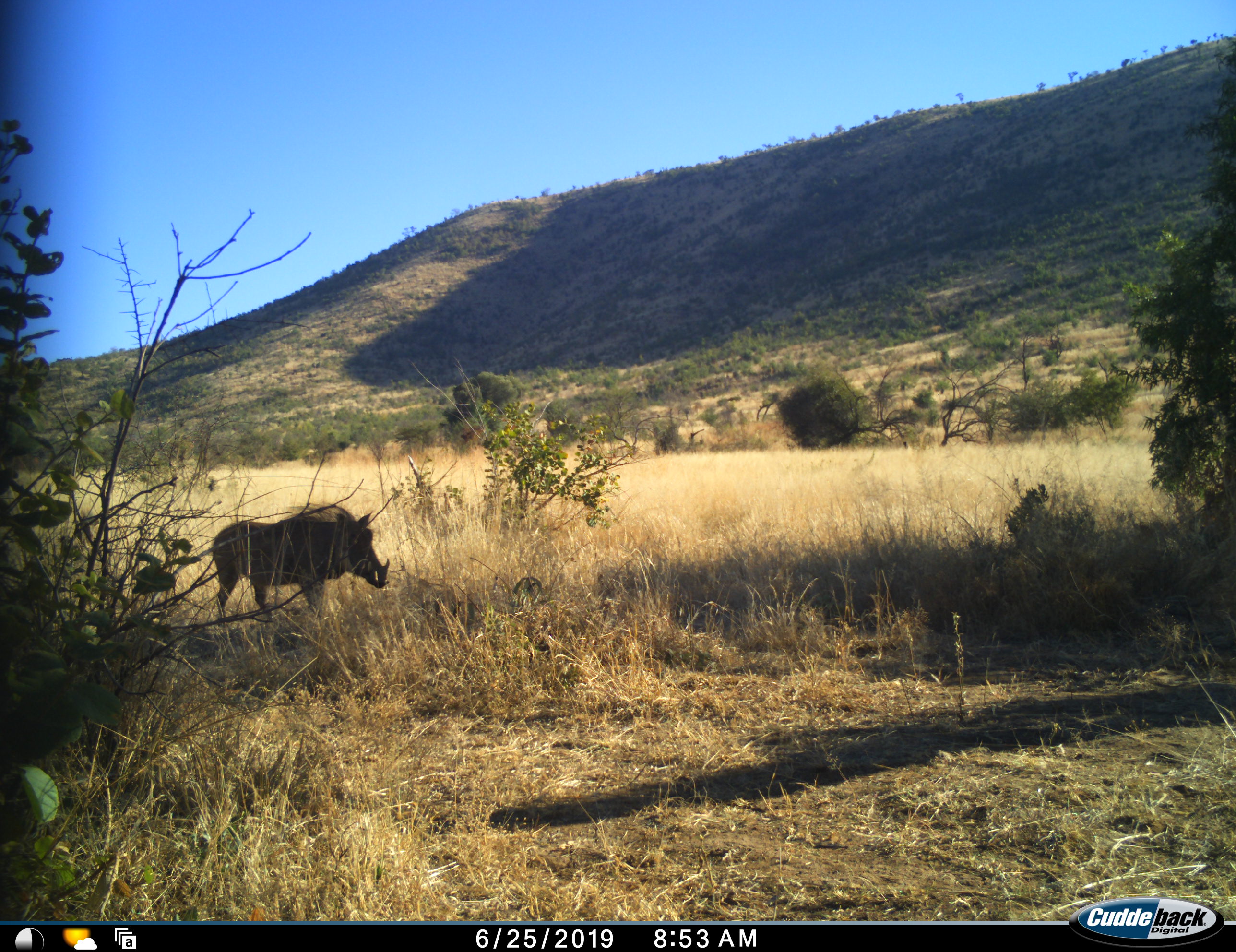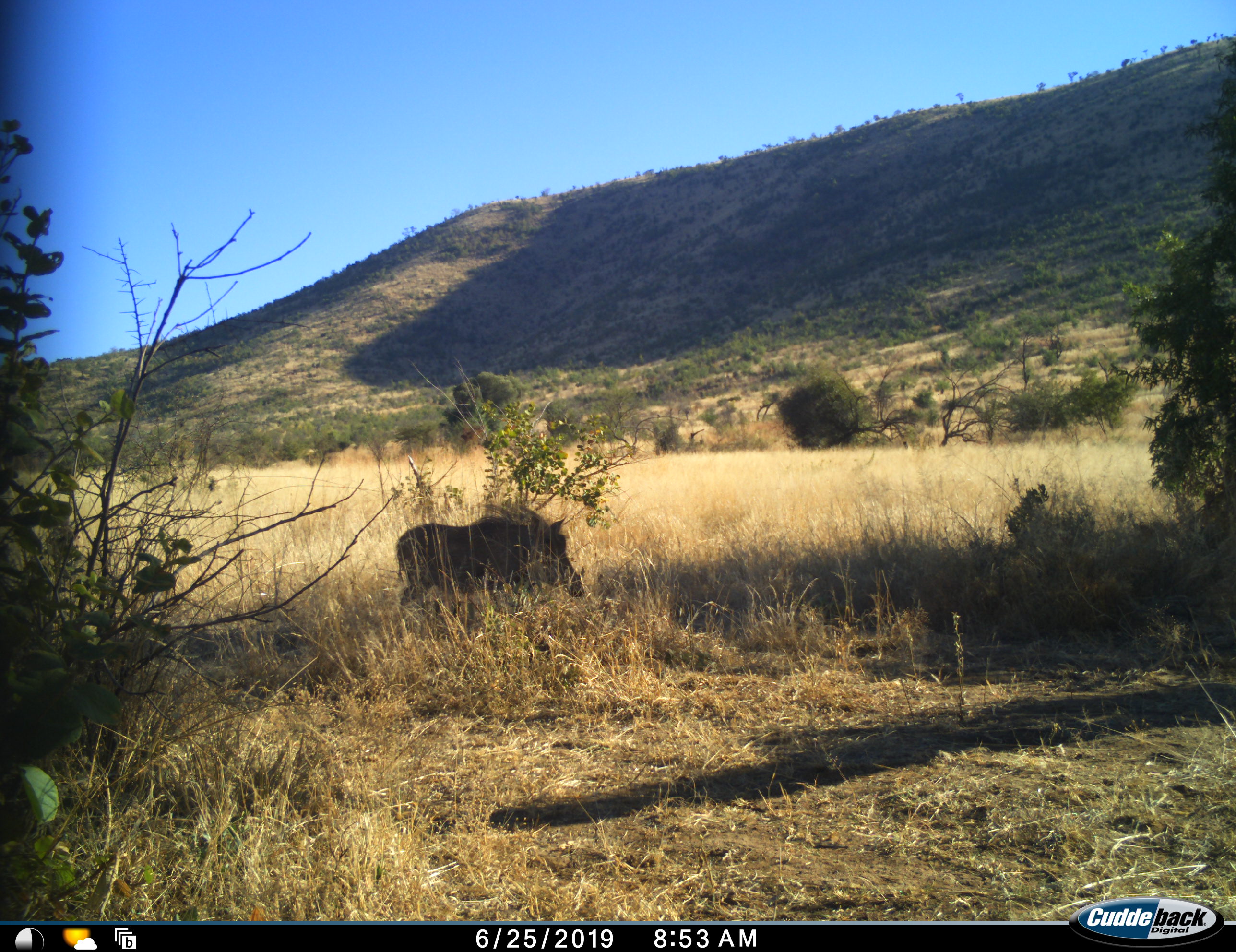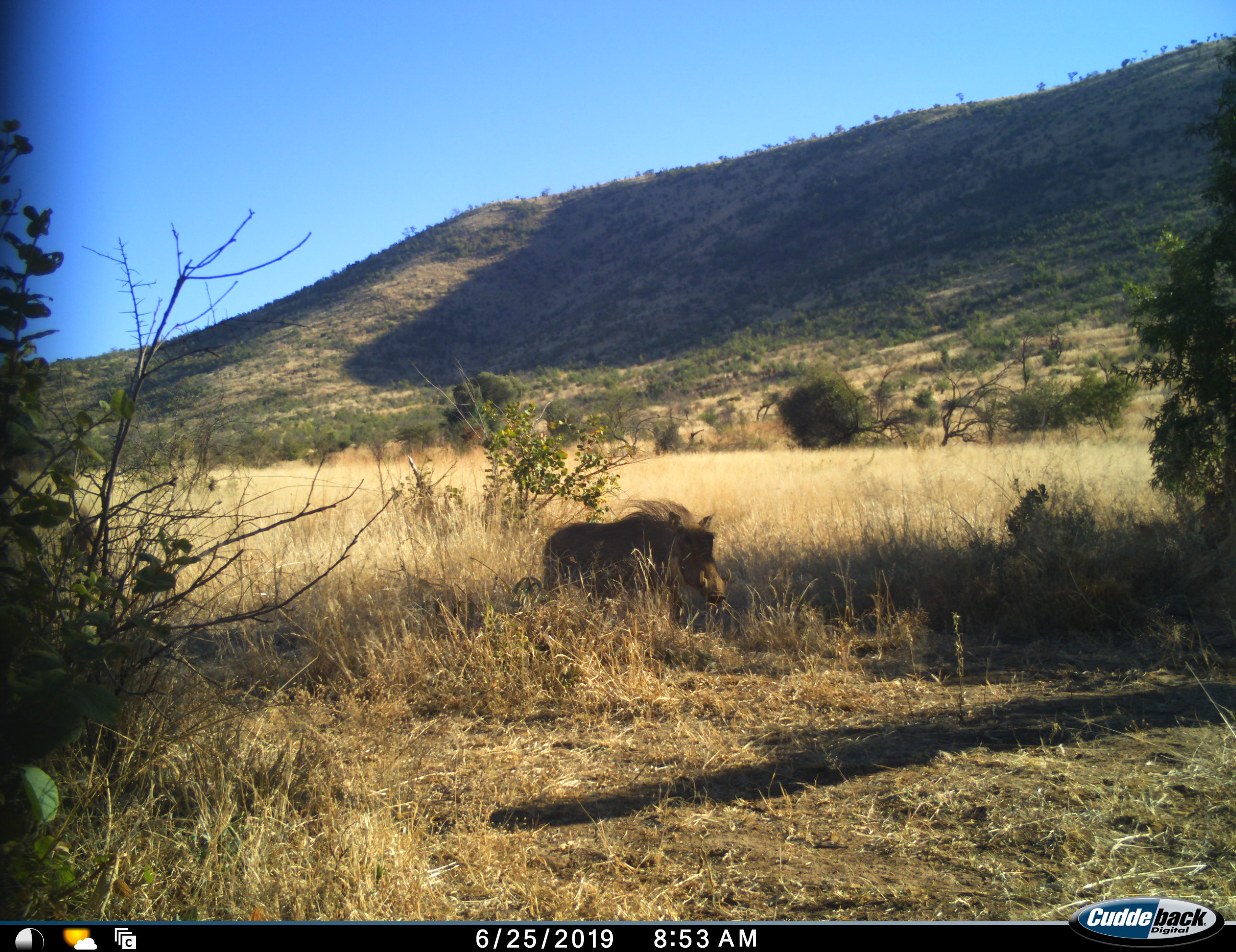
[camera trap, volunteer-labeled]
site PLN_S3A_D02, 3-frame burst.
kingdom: Animalia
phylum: Chordata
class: Mammalia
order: Artiodactyla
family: Suidae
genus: Phacochoerus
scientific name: Phacochoerus africanus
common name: warthog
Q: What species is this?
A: Warthog (Phacochoerus africanus).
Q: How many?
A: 2.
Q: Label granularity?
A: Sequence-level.